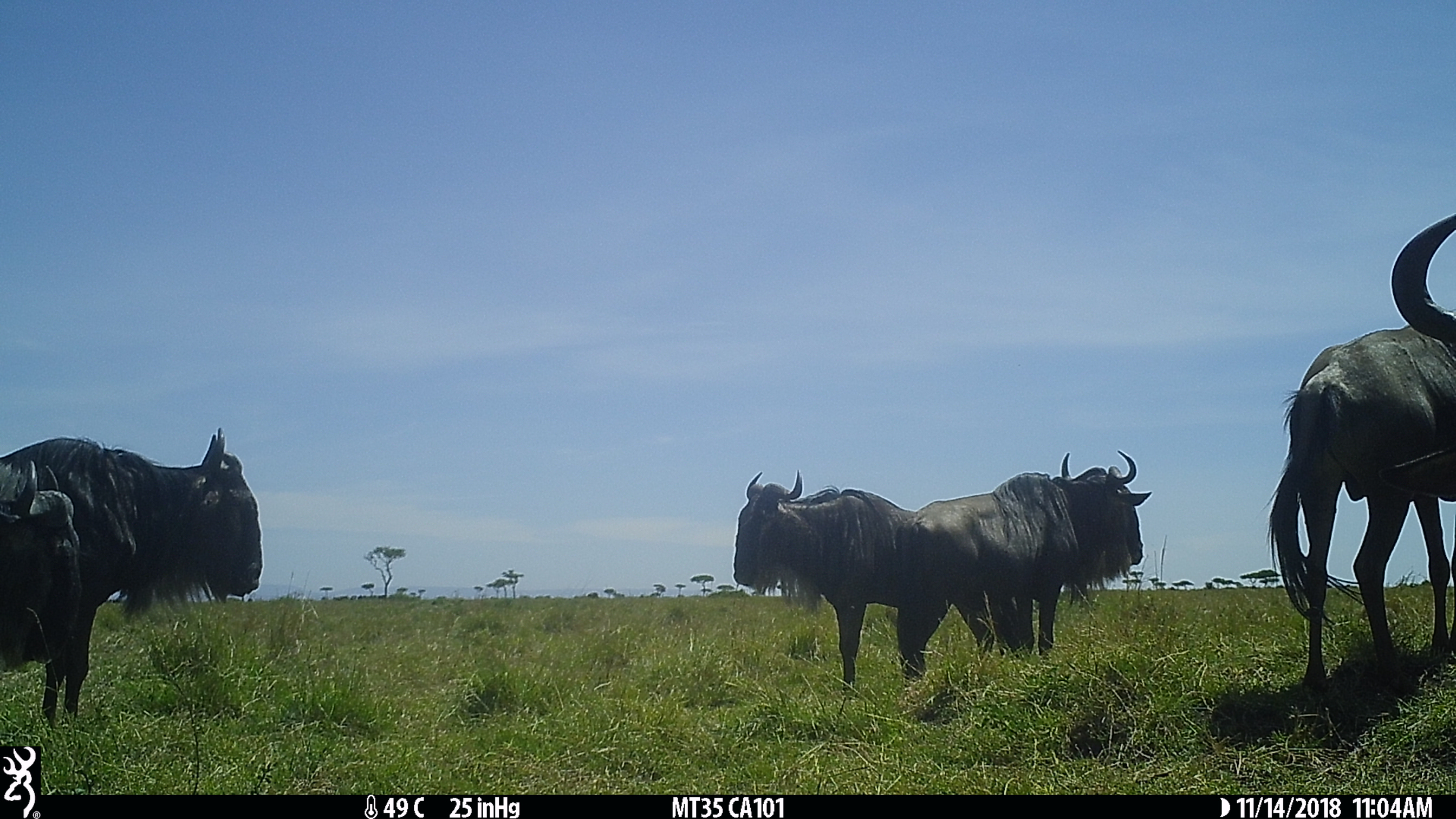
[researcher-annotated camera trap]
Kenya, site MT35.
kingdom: Animalia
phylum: Chordata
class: Mammalia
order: Artiodactyla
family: Bovidae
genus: Connochaetes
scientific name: Connochaetes taurinus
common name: blue wildebeest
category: wildebeest